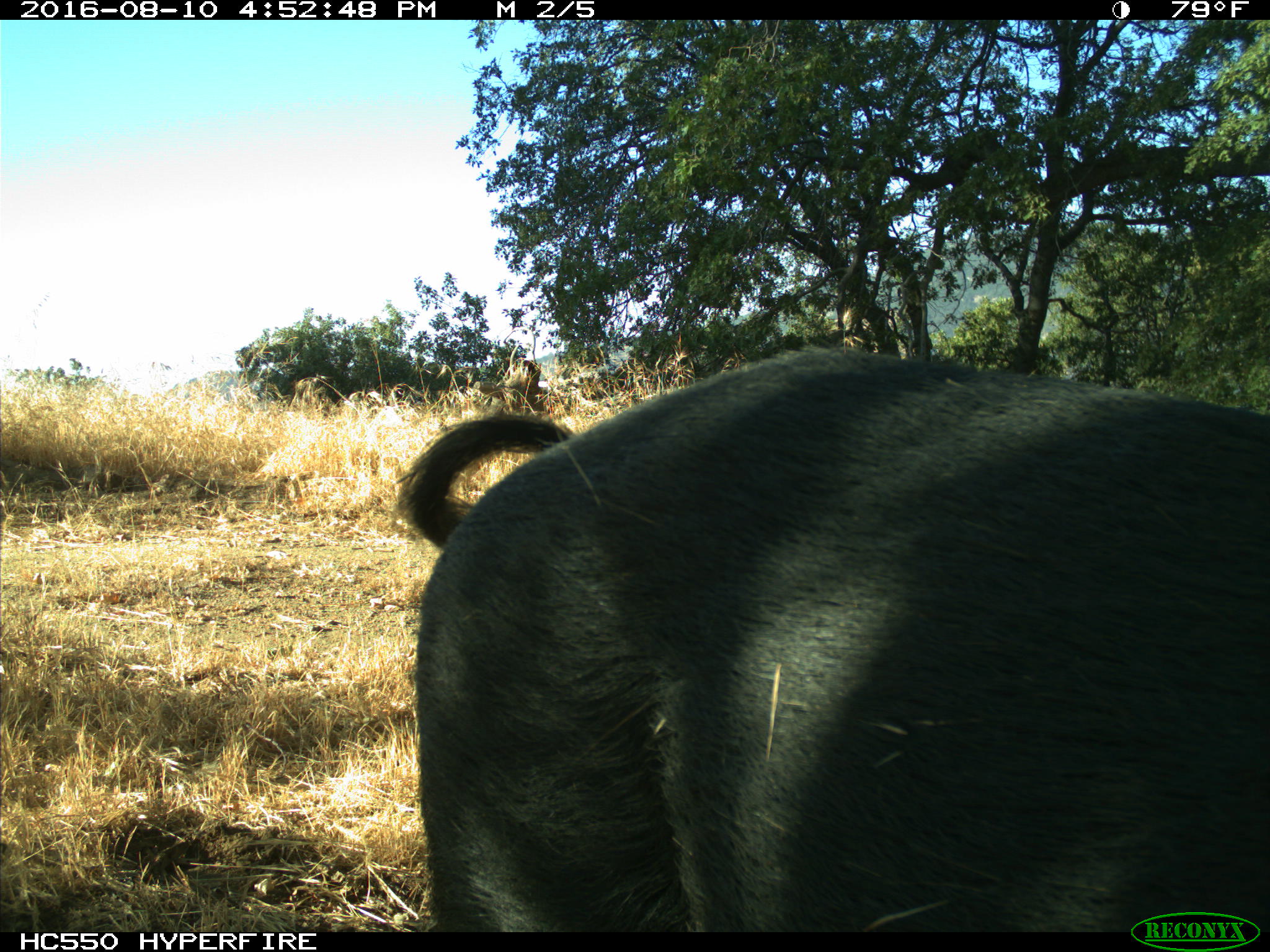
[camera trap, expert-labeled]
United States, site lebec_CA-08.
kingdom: Animalia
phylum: Chordata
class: Mammalia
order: Artiodactyla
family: Suidae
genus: Sus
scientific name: Sus scrofa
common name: wild boar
Sus scrofa (wild boar).